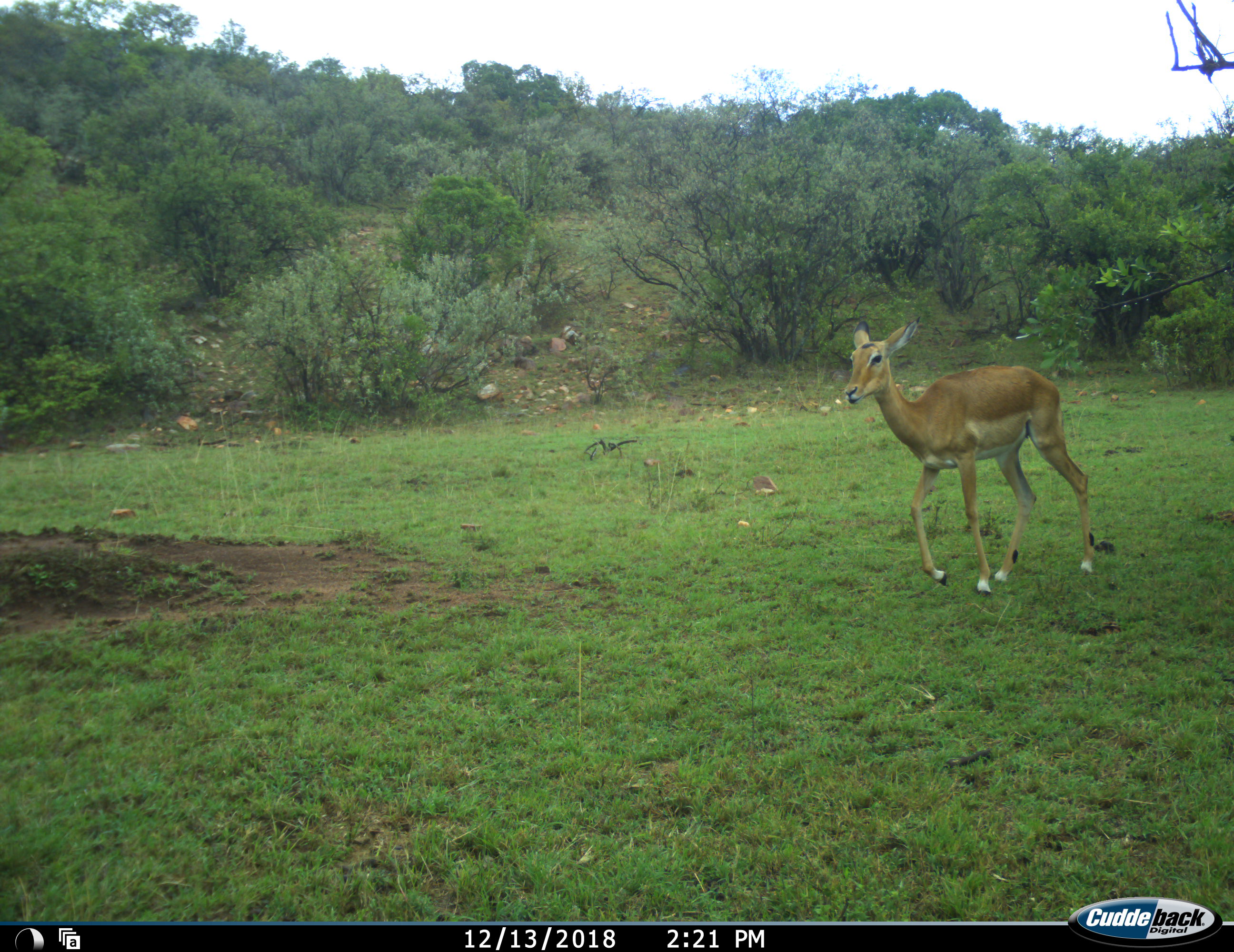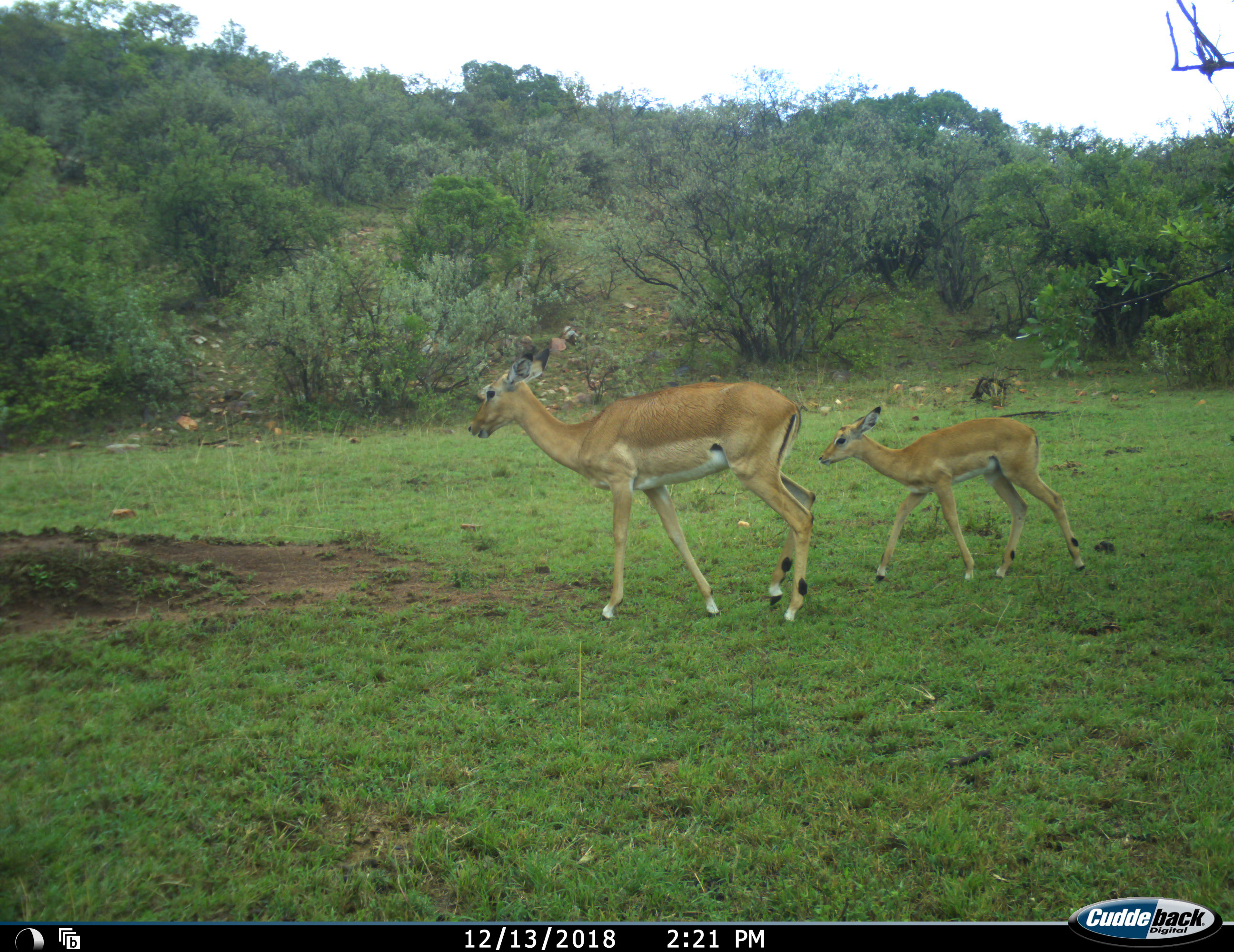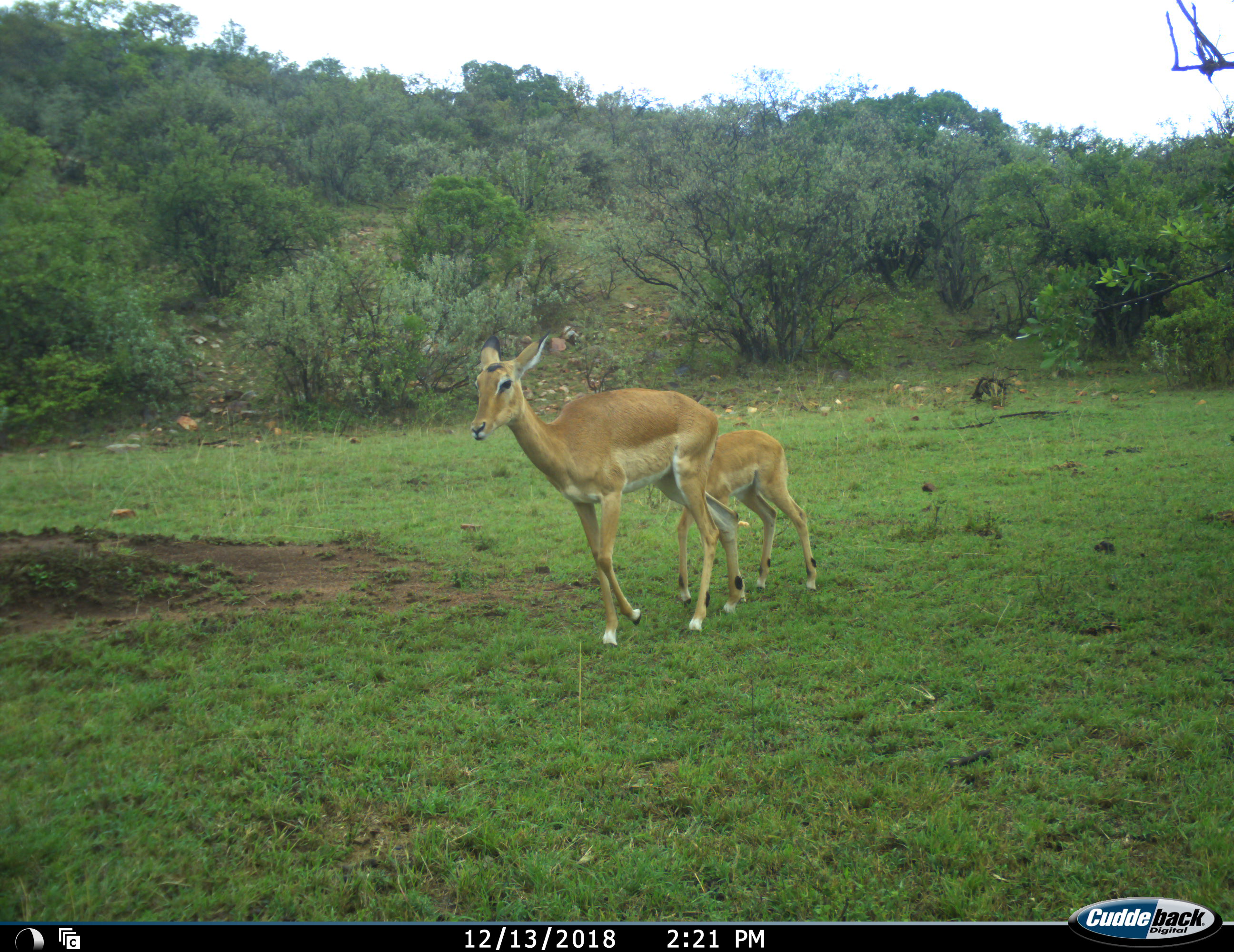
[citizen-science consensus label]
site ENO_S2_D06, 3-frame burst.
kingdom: Animalia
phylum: Chordata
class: Mammalia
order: Artiodactyla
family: Bovidae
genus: Aepyceros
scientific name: Aepyceros melampus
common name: impala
Impala (Aepyceros melampus), count 2. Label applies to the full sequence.